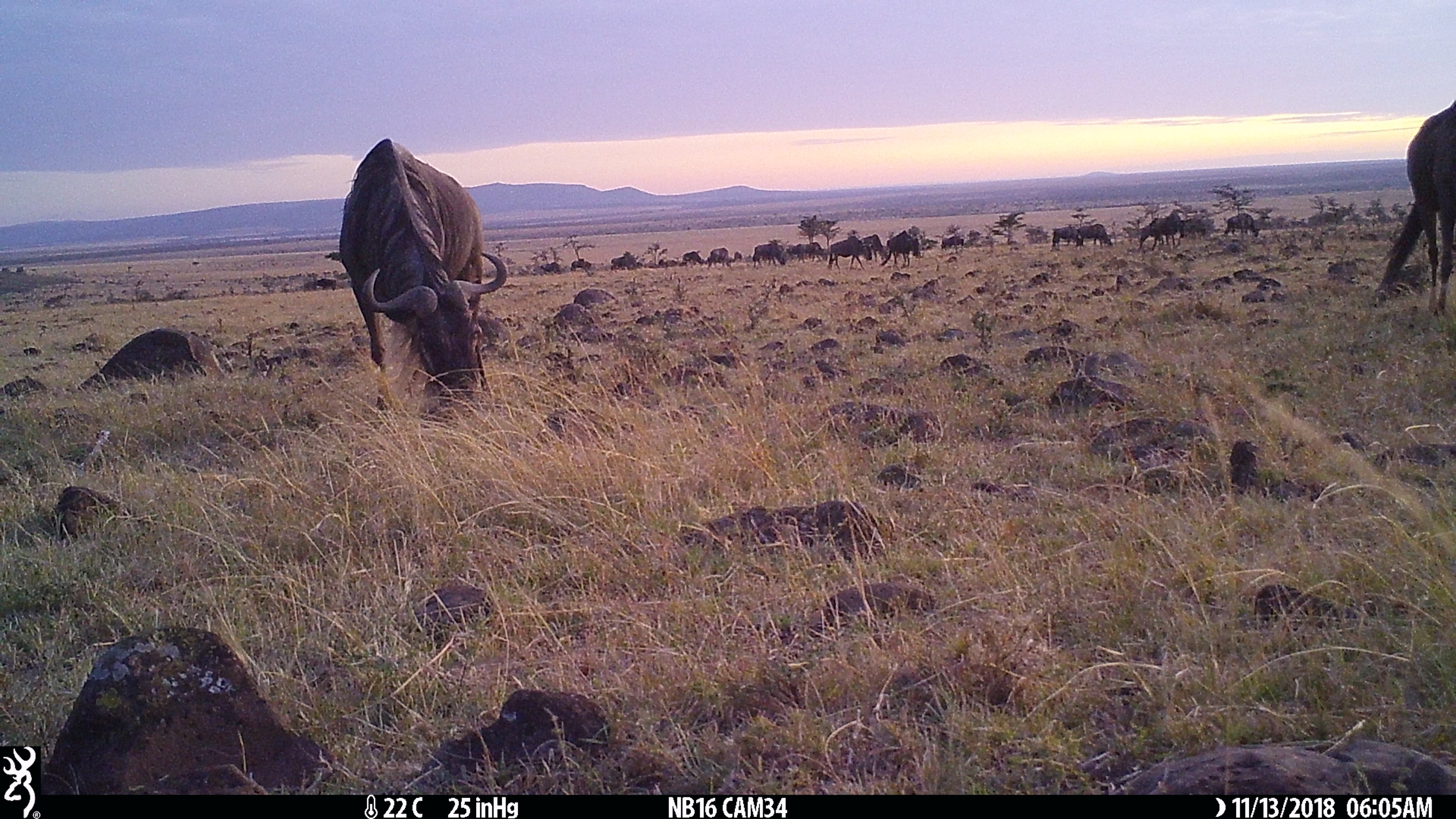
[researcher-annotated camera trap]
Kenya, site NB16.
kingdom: Animalia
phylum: Chordata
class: Mammalia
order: Artiodactyla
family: Bovidae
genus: Connochaetes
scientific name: Connochaetes taurinus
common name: blue wildebeest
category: wildebeest